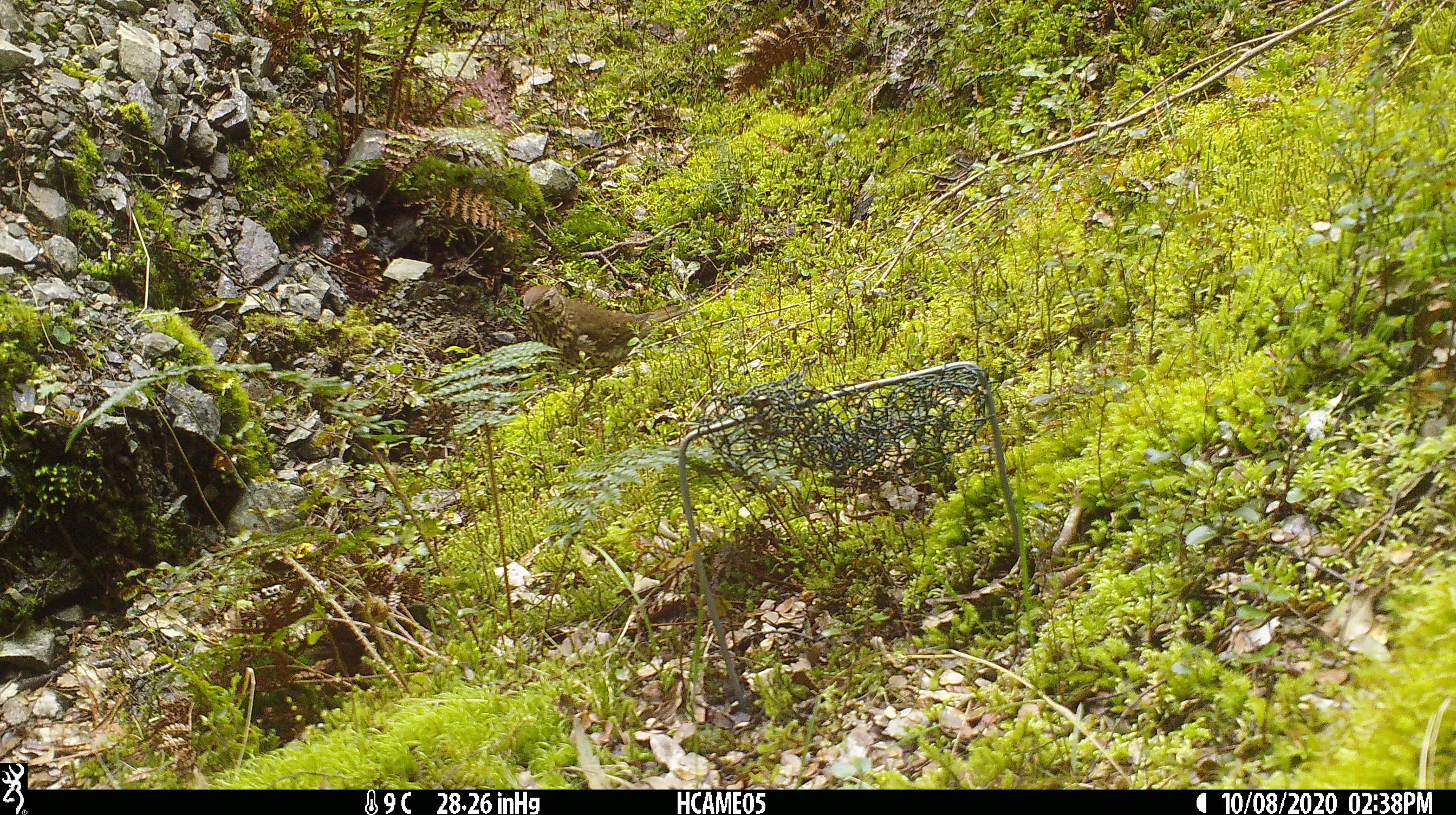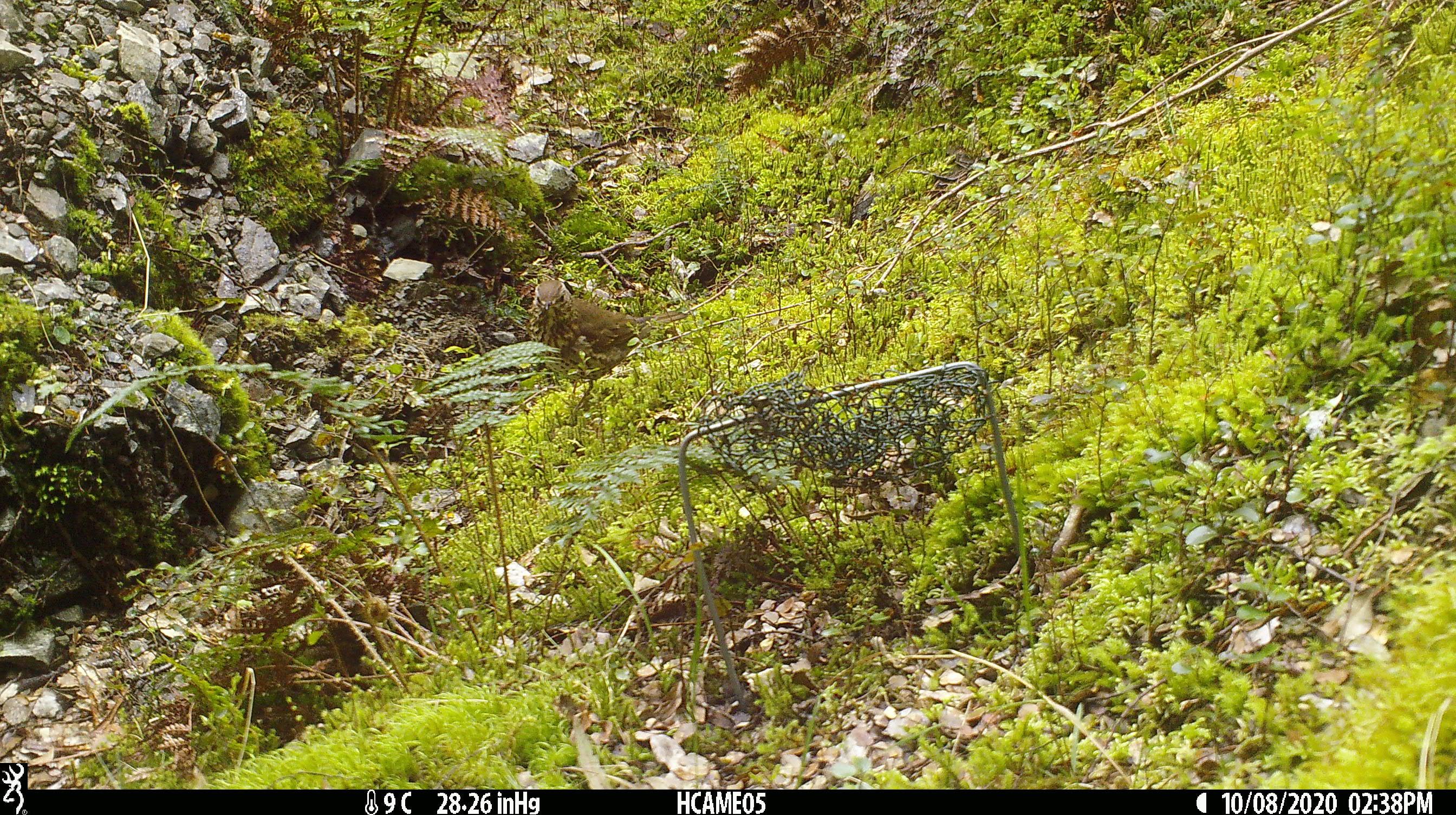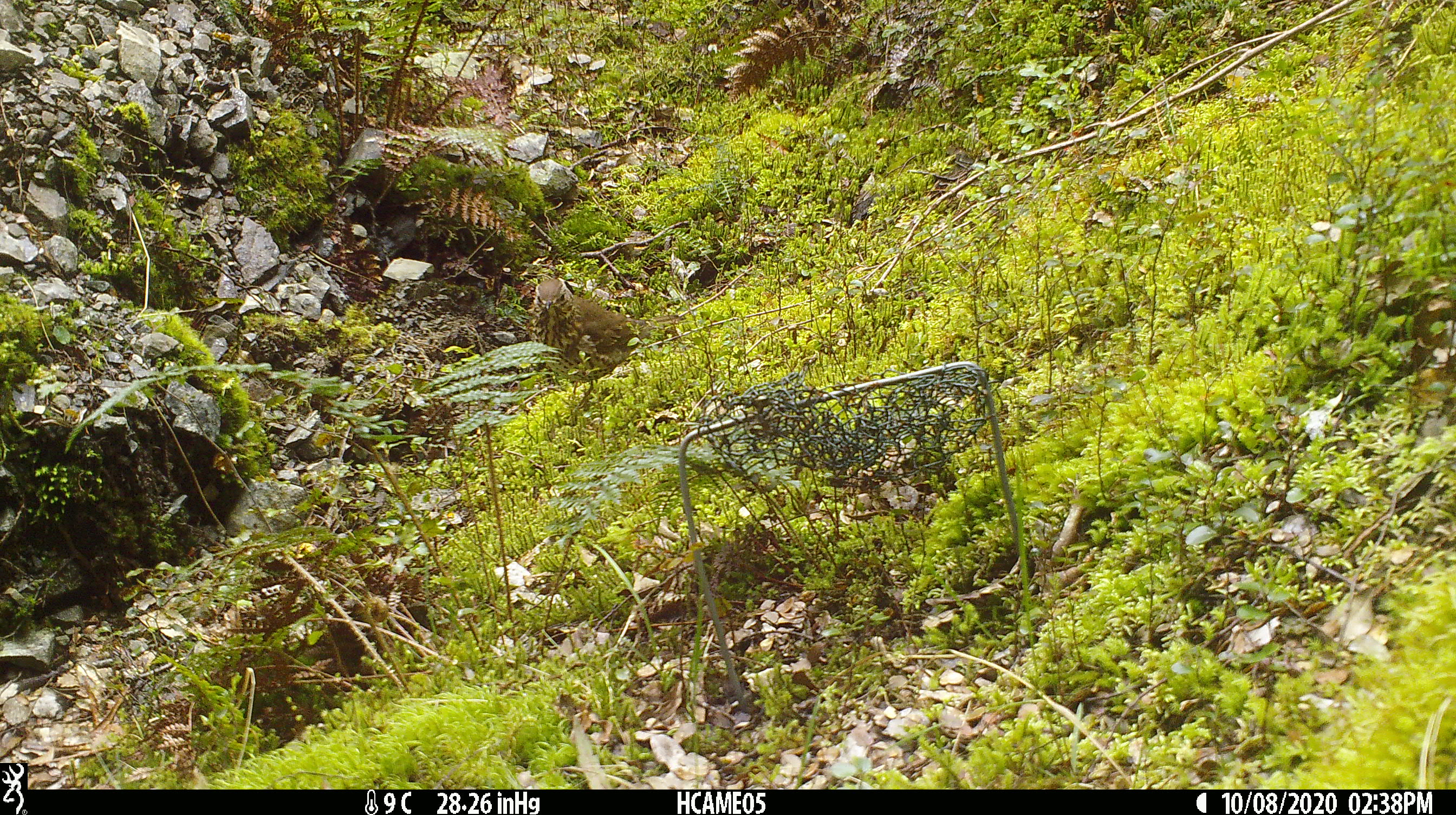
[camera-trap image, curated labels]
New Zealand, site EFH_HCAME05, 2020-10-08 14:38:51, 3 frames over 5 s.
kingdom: Animalia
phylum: Chordata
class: Aves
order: Passeriformes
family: Turdidae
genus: Turdus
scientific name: Turdus philomelos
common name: song thrush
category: thrush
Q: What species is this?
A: Thrush (song thrush) (Turdus philomelos).